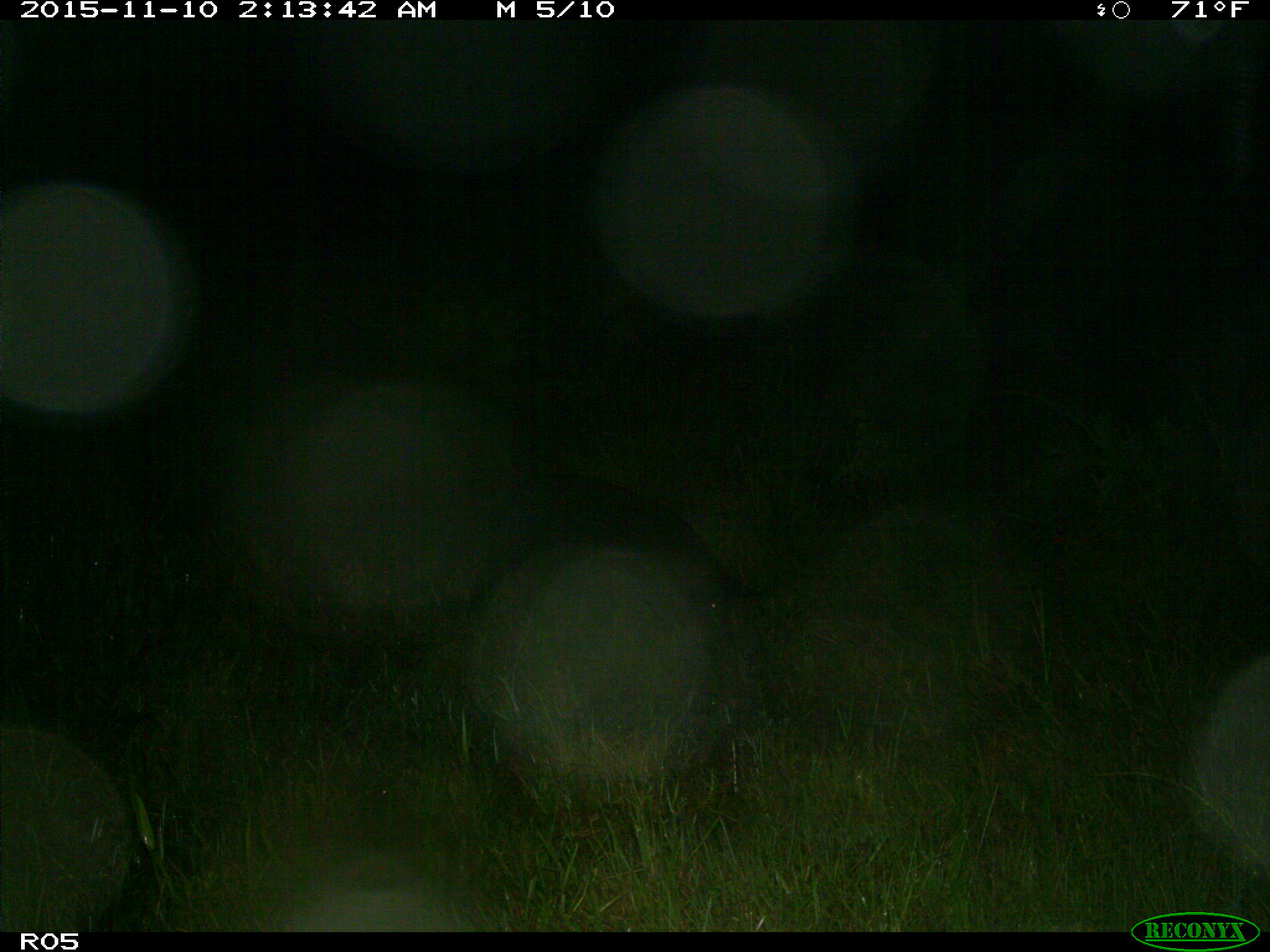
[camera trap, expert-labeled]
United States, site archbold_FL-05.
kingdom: Animalia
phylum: Chordata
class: Mammalia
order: Artiodactyla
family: Suidae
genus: Sus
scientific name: Sus scrofa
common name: wild boar